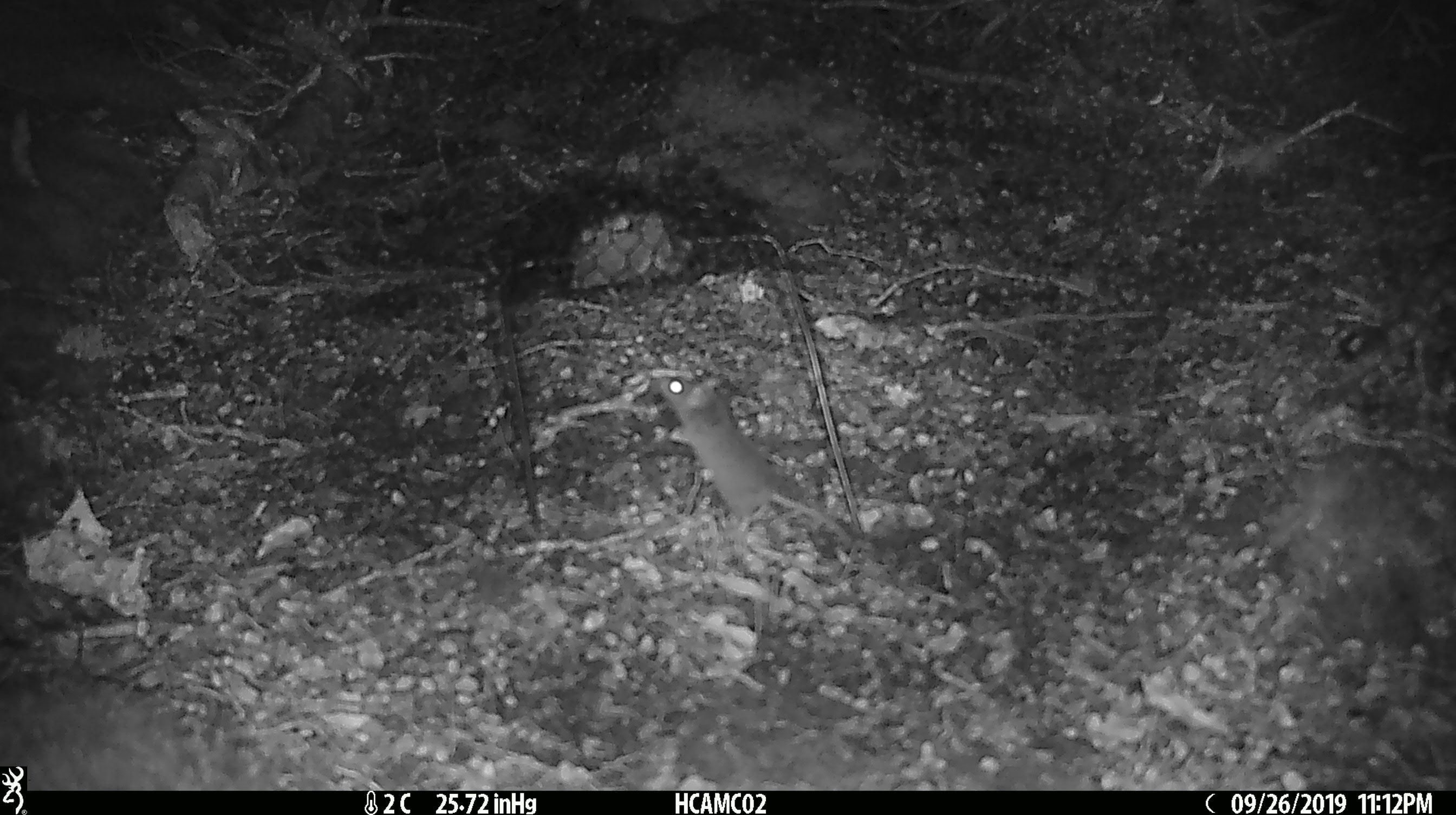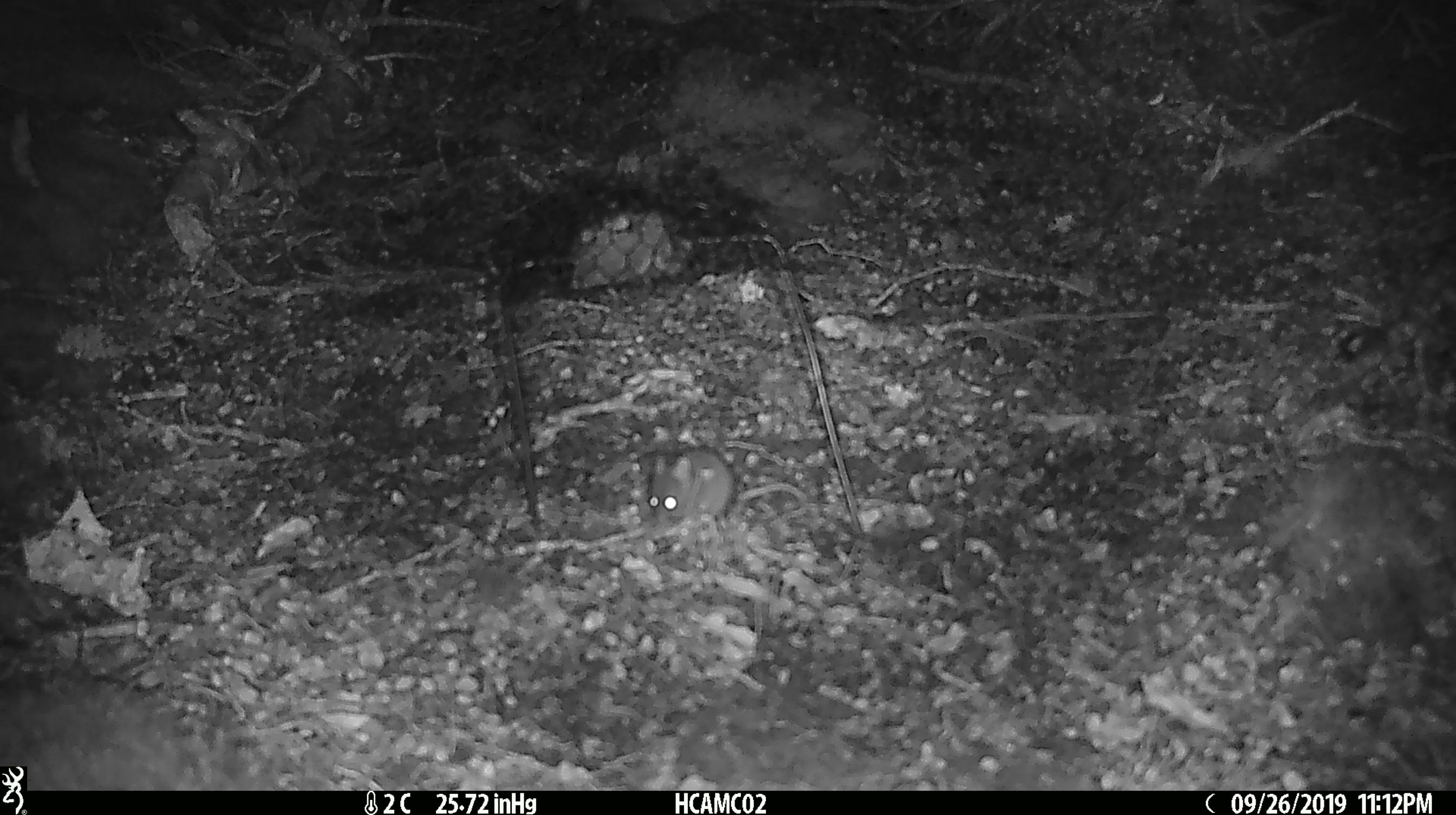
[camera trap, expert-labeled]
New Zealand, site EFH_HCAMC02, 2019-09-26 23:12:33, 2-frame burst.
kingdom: Animalia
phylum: Chordata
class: Mammalia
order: Rodentia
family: Muridae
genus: Mus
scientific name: Mus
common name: mouse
Mouse (Mus).